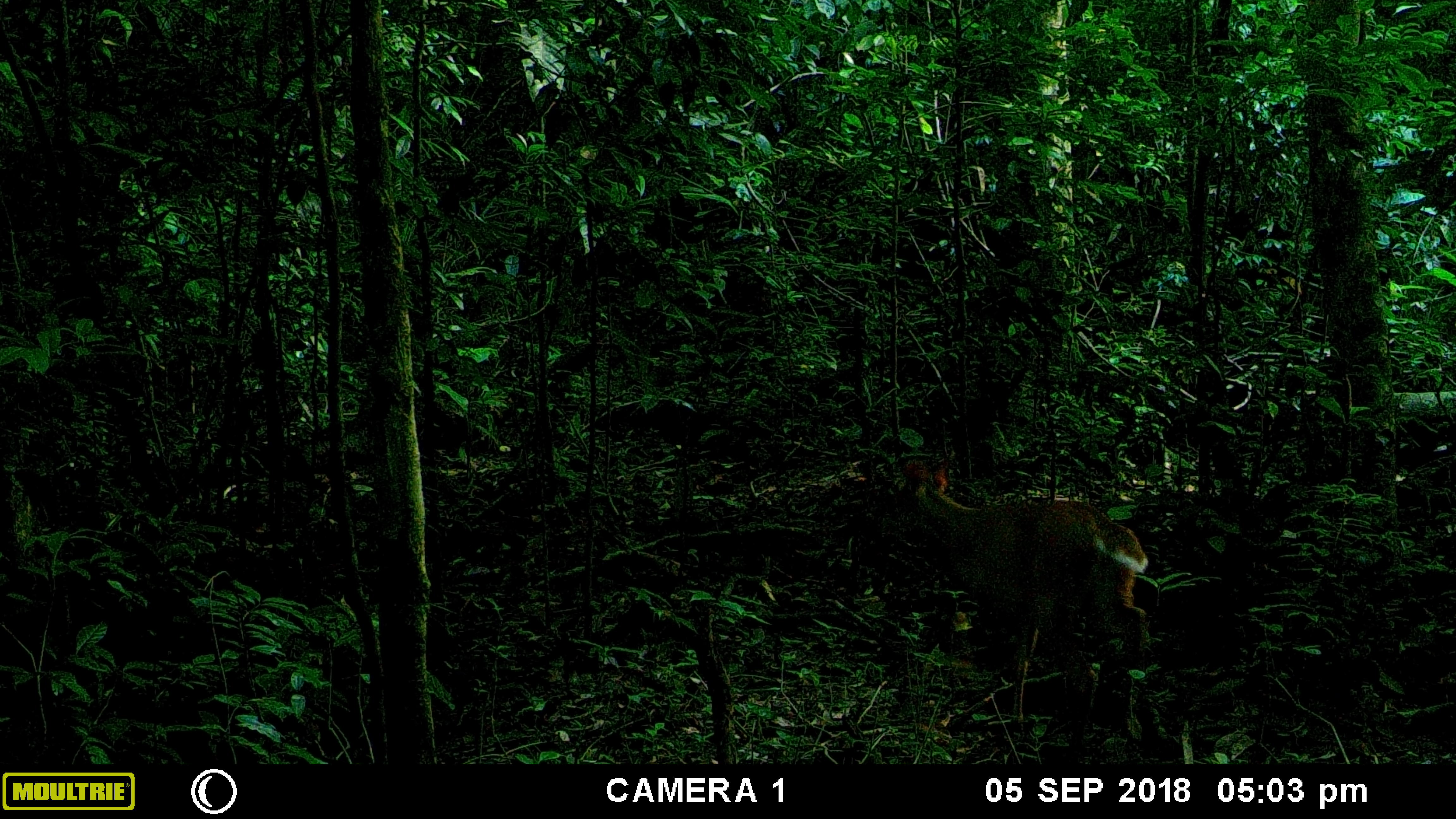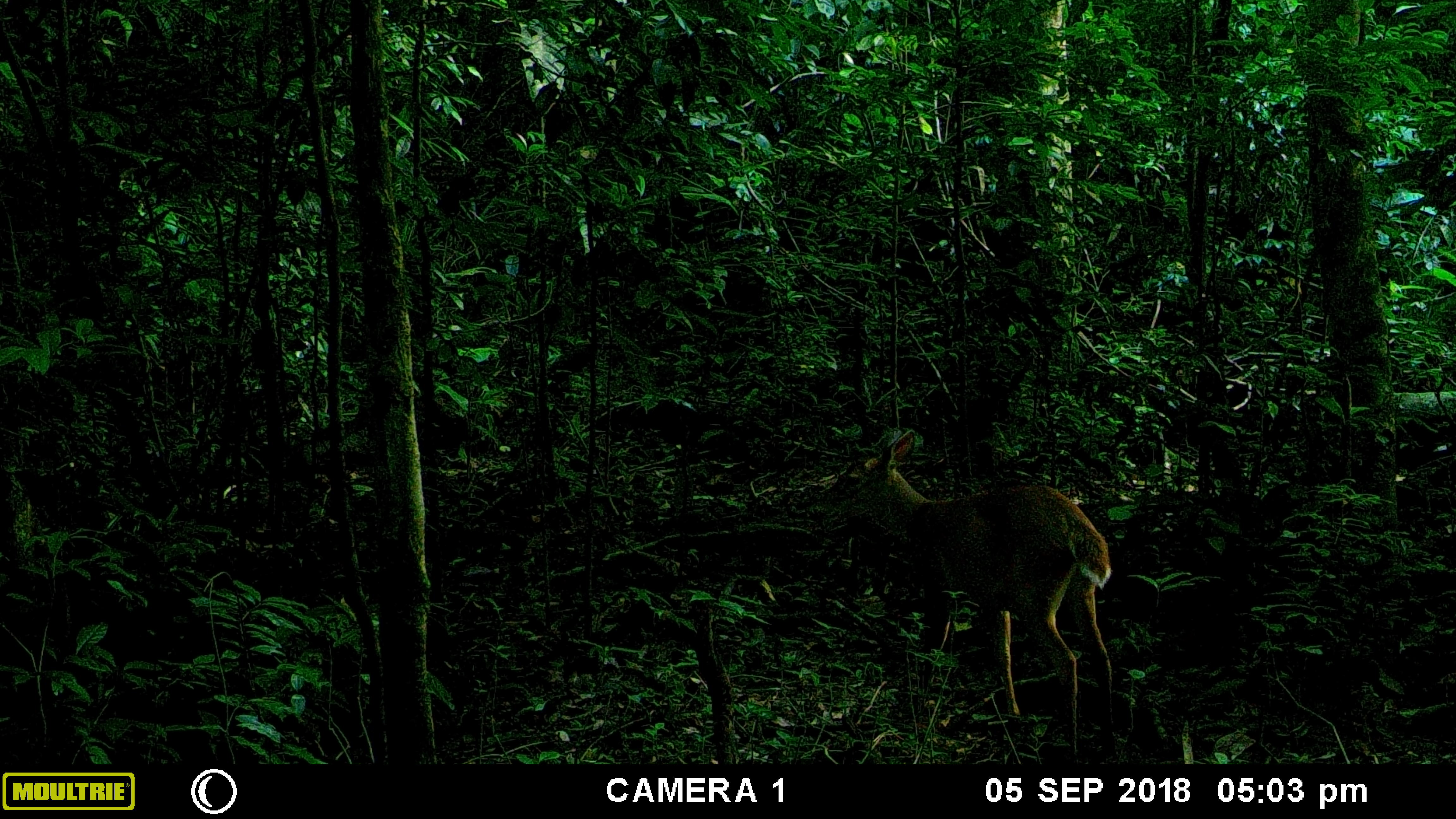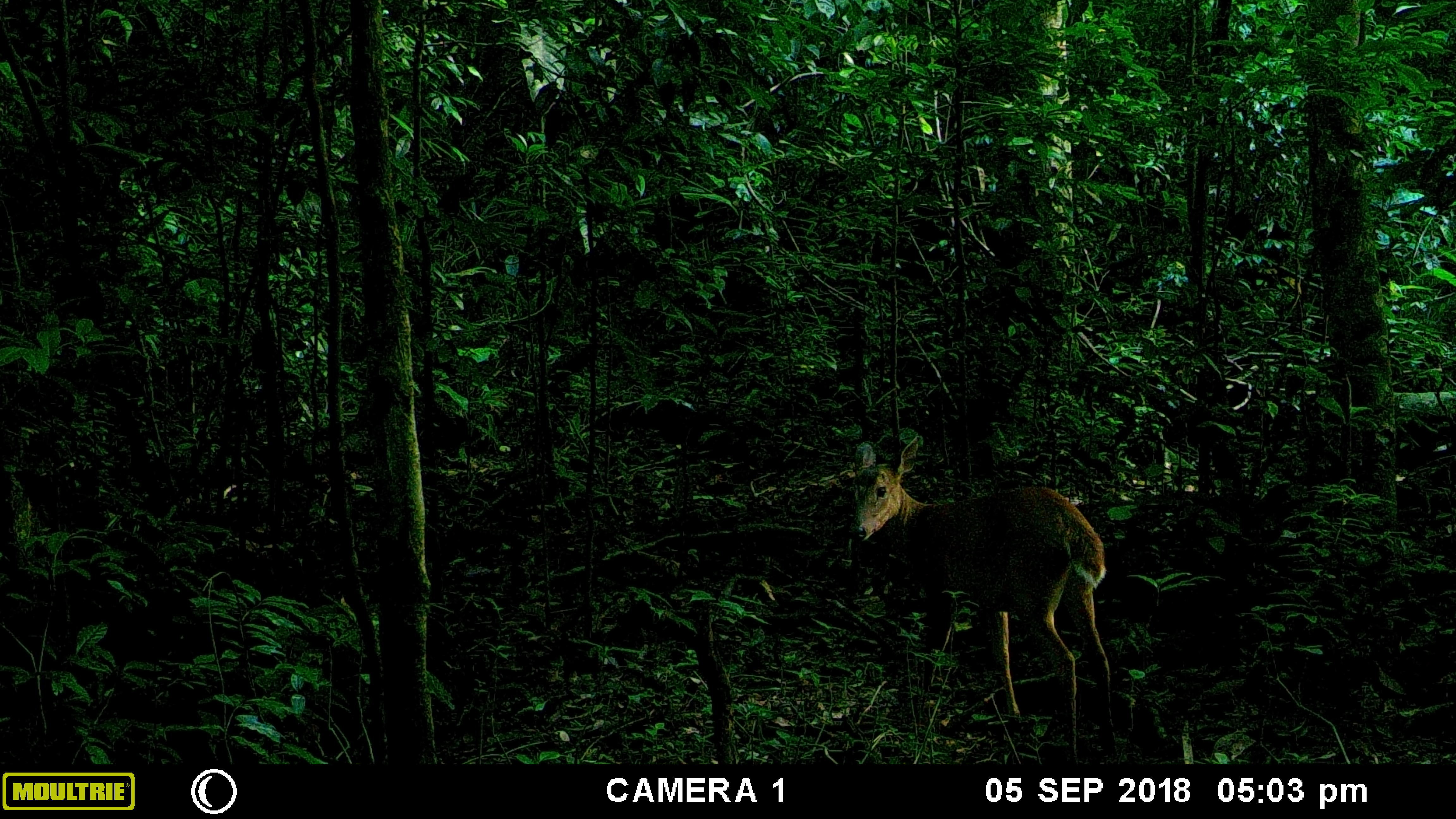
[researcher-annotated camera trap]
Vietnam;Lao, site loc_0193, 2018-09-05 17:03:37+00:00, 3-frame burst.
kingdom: Animalia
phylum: Chordata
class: Mammalia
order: Artiodactyla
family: Cervidae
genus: Muntiacus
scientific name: Muntiacus vuquangensis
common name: large-antlered muntjac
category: large antlered muntjac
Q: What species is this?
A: Large antlered muntjac (large-antlered muntjac) (Muntiacus vuquangensis).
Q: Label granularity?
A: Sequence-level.